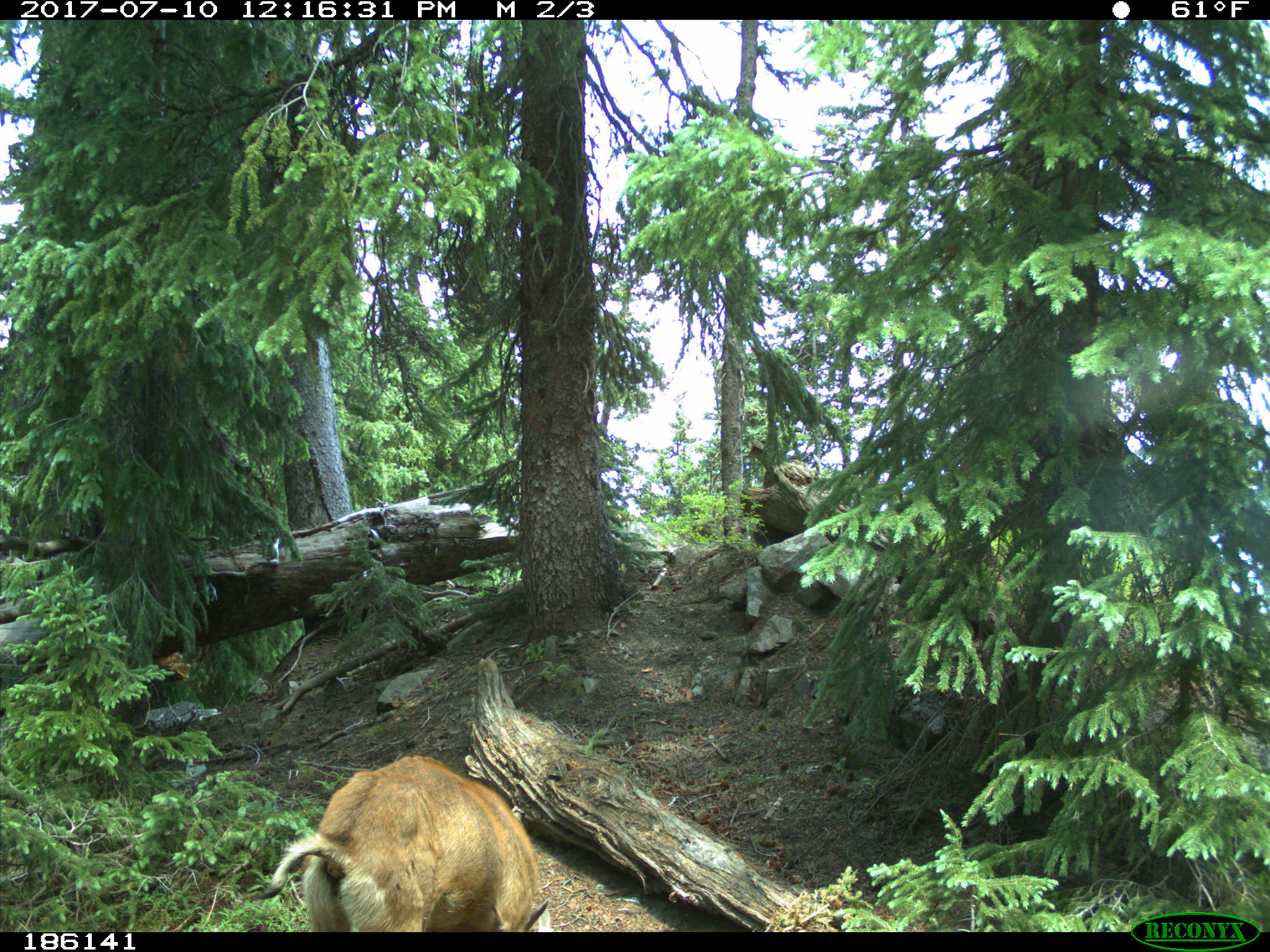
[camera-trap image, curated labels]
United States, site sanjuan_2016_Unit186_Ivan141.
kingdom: Animalia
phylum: Chordata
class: Mammalia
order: Artiodactyla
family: Cervidae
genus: Odocoileus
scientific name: Odocoileus hemionus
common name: mule deer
Odocoileus hemionus (mule deer).